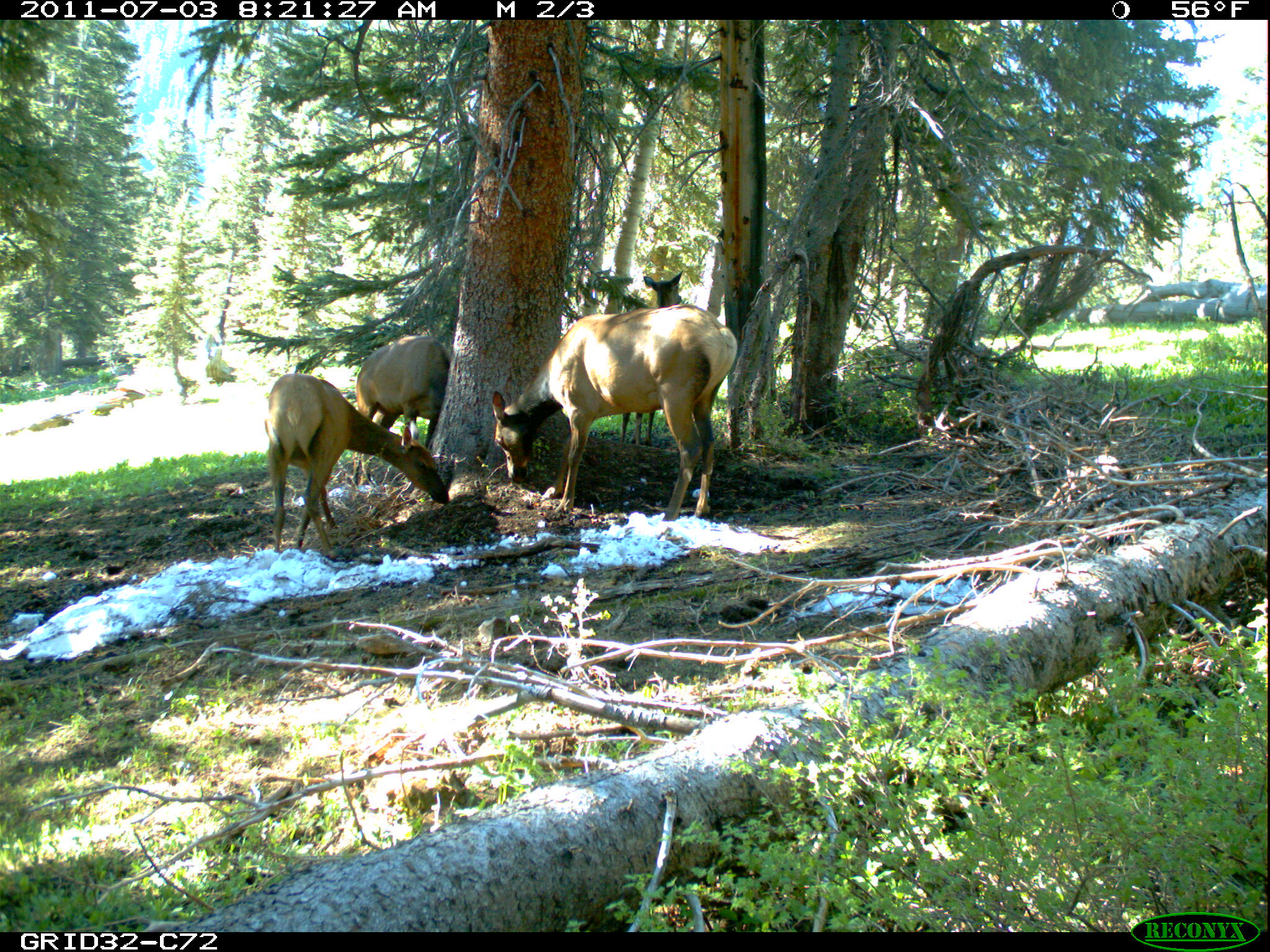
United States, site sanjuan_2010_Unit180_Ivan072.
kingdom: Animalia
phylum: Chordata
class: Mammalia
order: Artiodactyla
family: Cervidae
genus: Cervus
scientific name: Cervus elaphus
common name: red deer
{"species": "Cervus elaphus (red deer)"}